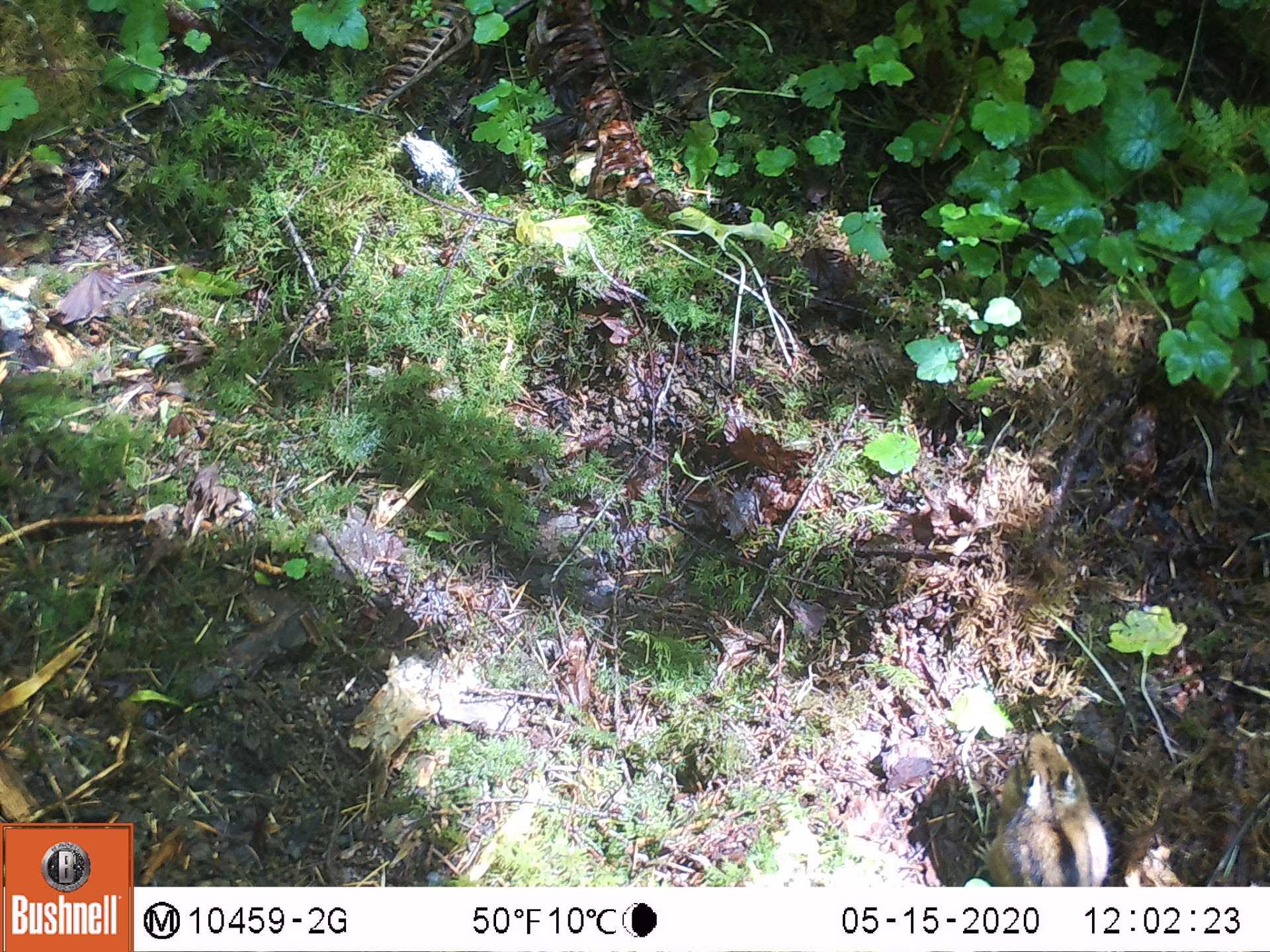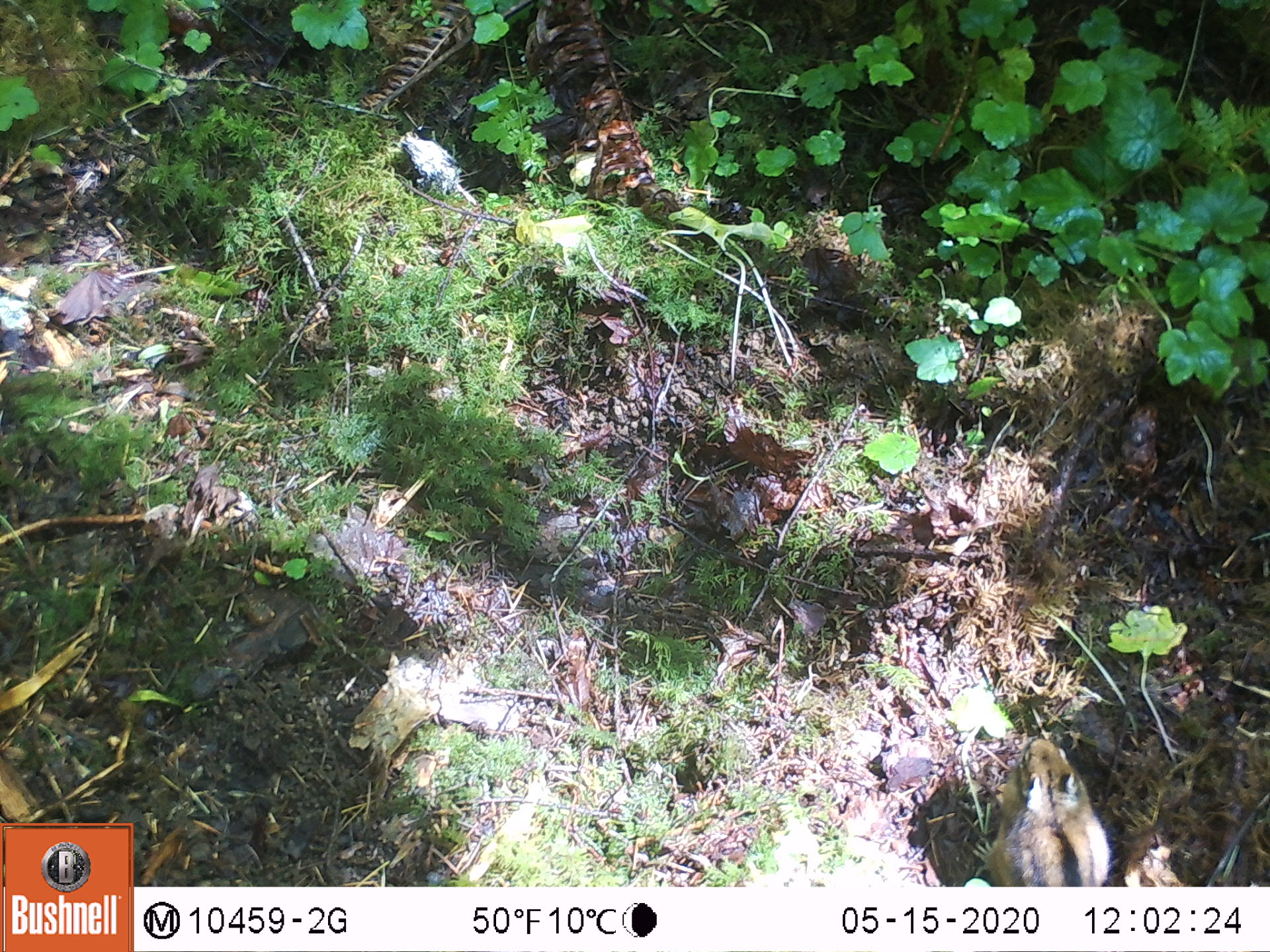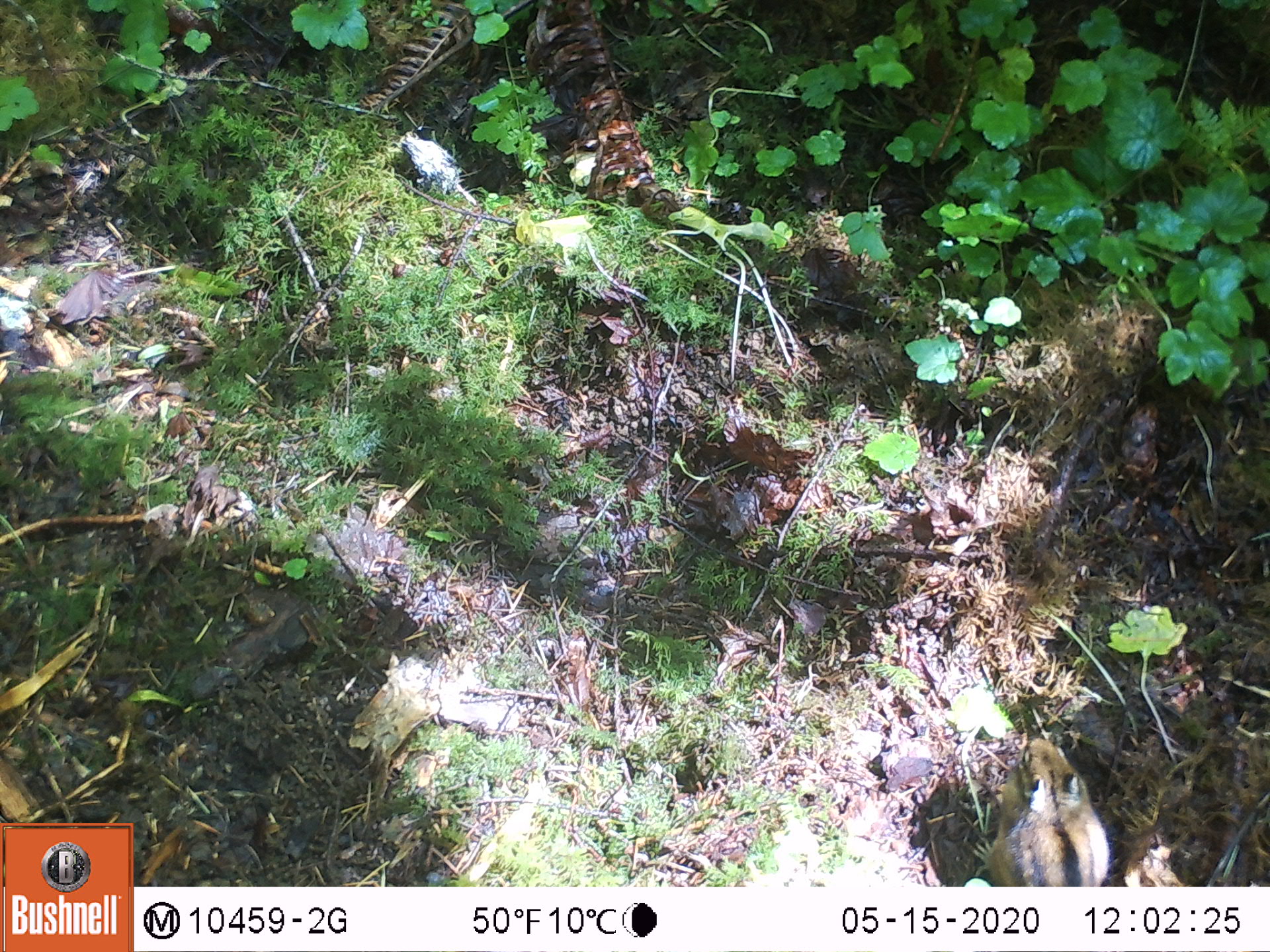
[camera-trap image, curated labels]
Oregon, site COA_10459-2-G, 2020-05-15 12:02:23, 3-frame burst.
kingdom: Animalia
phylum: Chordata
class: Mammalia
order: Rodentia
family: Sciuridae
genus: Neotamias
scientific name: Neotamias townsendii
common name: townsend's chipmunk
Townsend's chipmunk (Neotamias townsendii).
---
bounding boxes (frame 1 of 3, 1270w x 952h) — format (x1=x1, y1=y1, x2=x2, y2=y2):
townsend's chipmunk: (x1=964, y1=723, x2=1118, y2=882)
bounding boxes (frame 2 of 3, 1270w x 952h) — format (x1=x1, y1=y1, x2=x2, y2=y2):
townsend's chipmunk: (x1=964, y1=728, x2=1125, y2=882)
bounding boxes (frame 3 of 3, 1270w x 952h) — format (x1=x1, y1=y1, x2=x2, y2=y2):
townsend's chipmunk: (x1=968, y1=730, x2=1121, y2=882)